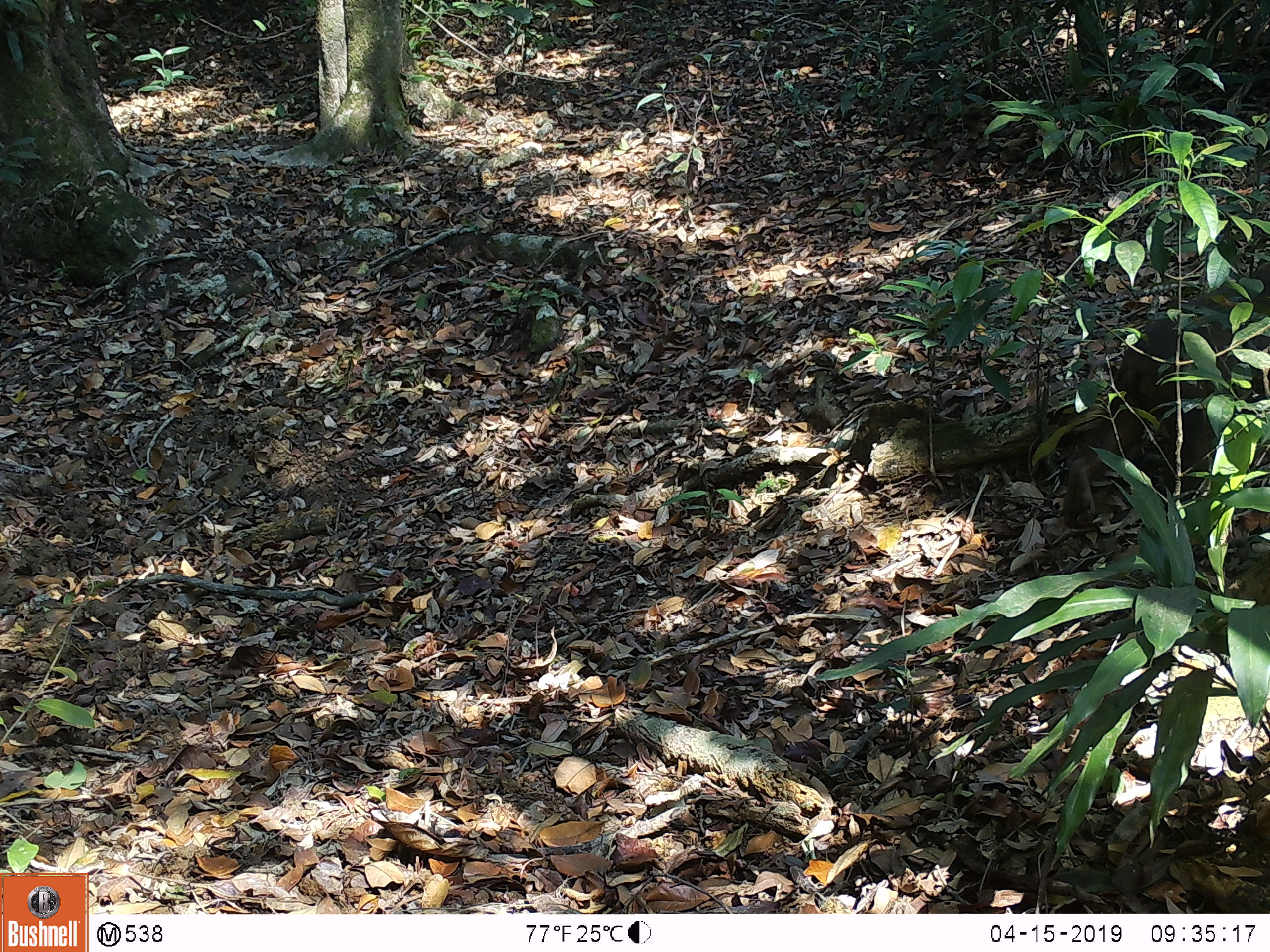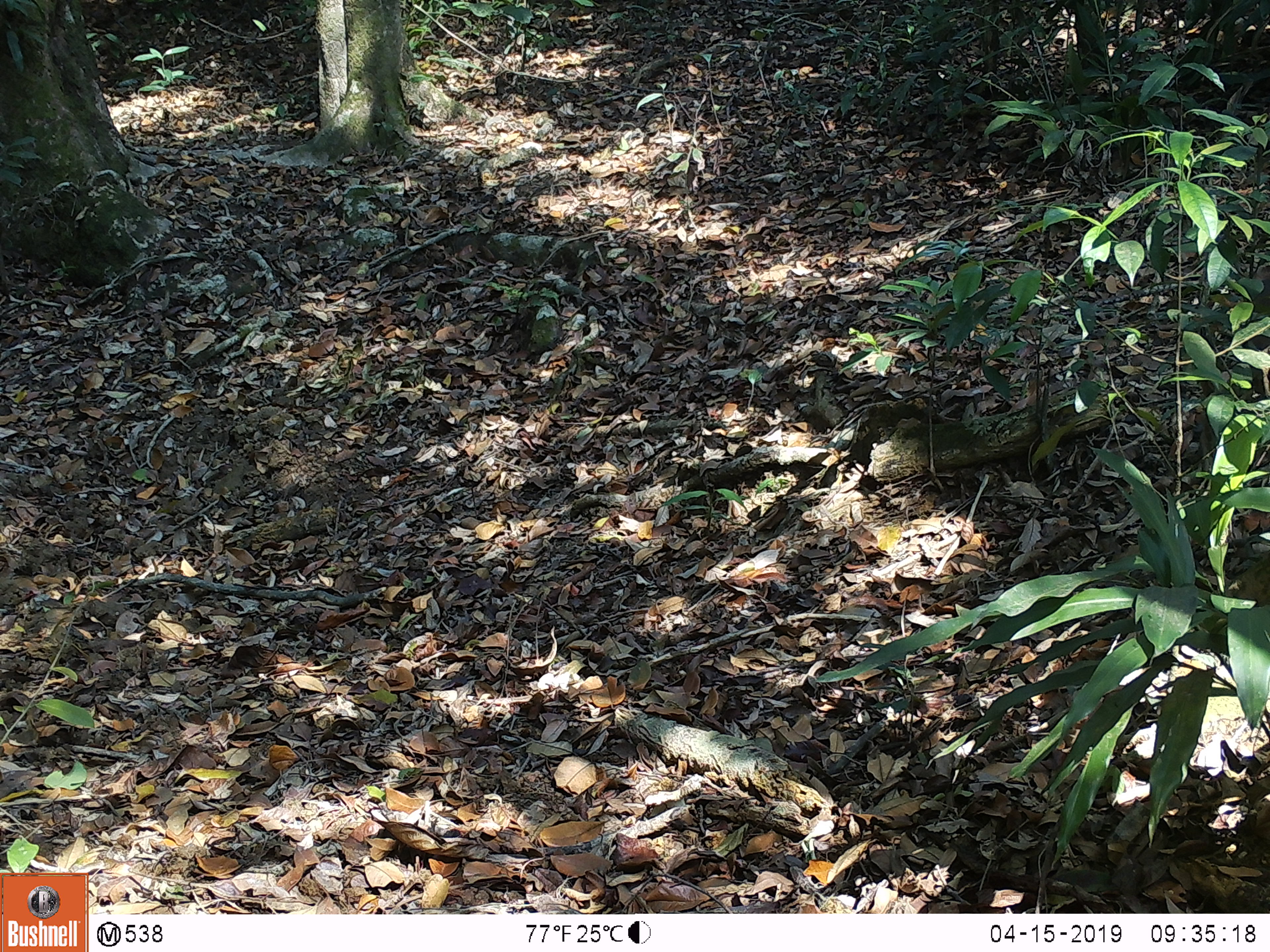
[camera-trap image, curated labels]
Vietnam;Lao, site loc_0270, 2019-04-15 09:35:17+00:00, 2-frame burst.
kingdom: Animalia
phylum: Chordata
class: Mammalia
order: Primates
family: Cercopithecidae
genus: Macaca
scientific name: Macaca arctoides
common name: stump-tailed macaque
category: stump tailed macaque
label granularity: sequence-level